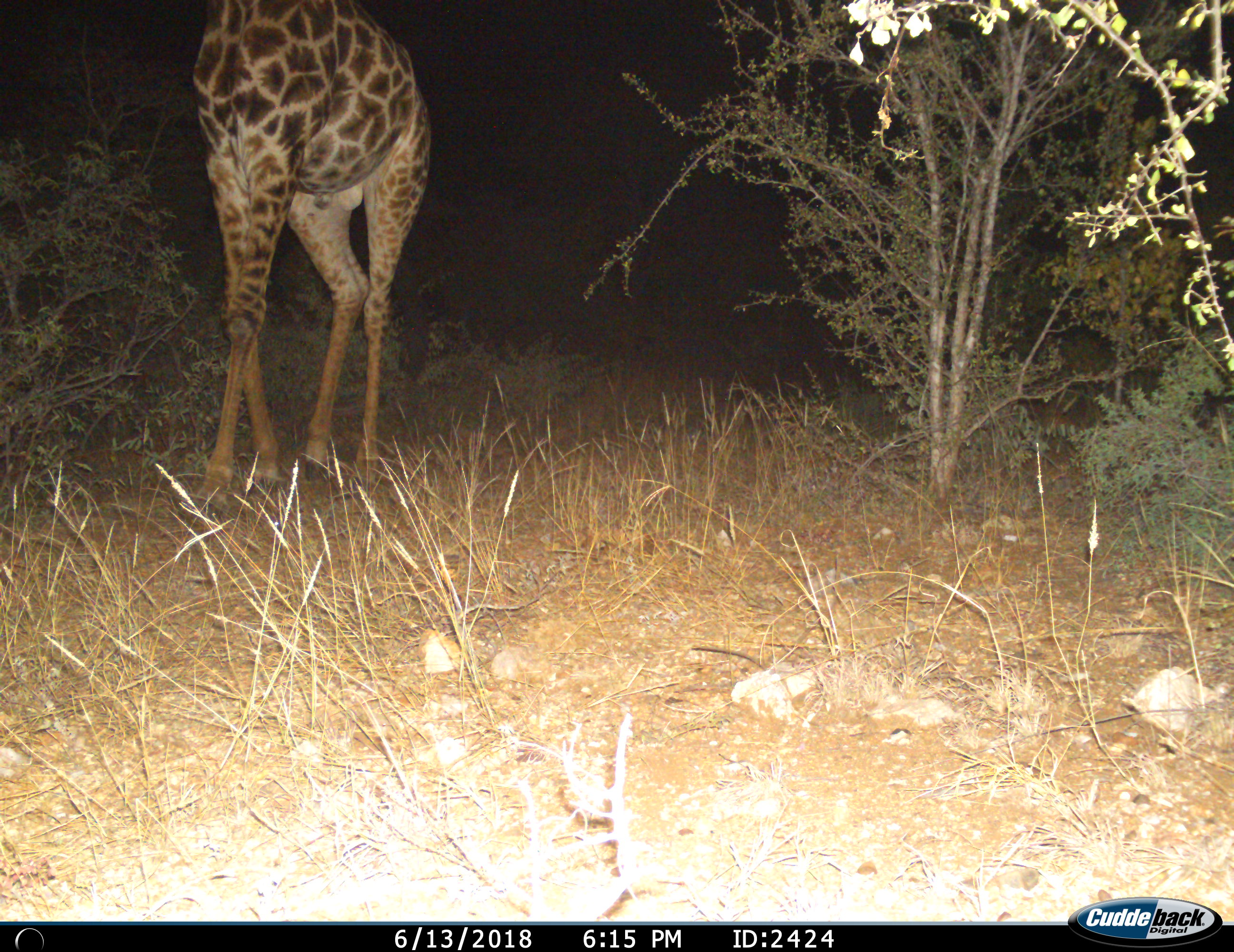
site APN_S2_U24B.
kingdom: Animalia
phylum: Chordata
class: Mammalia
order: Artiodactyla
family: Giraffidae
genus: Giraffa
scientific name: Giraffa camelopardalis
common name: giraffe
Giraffe (Giraffa camelopardalis), count 1. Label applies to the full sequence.